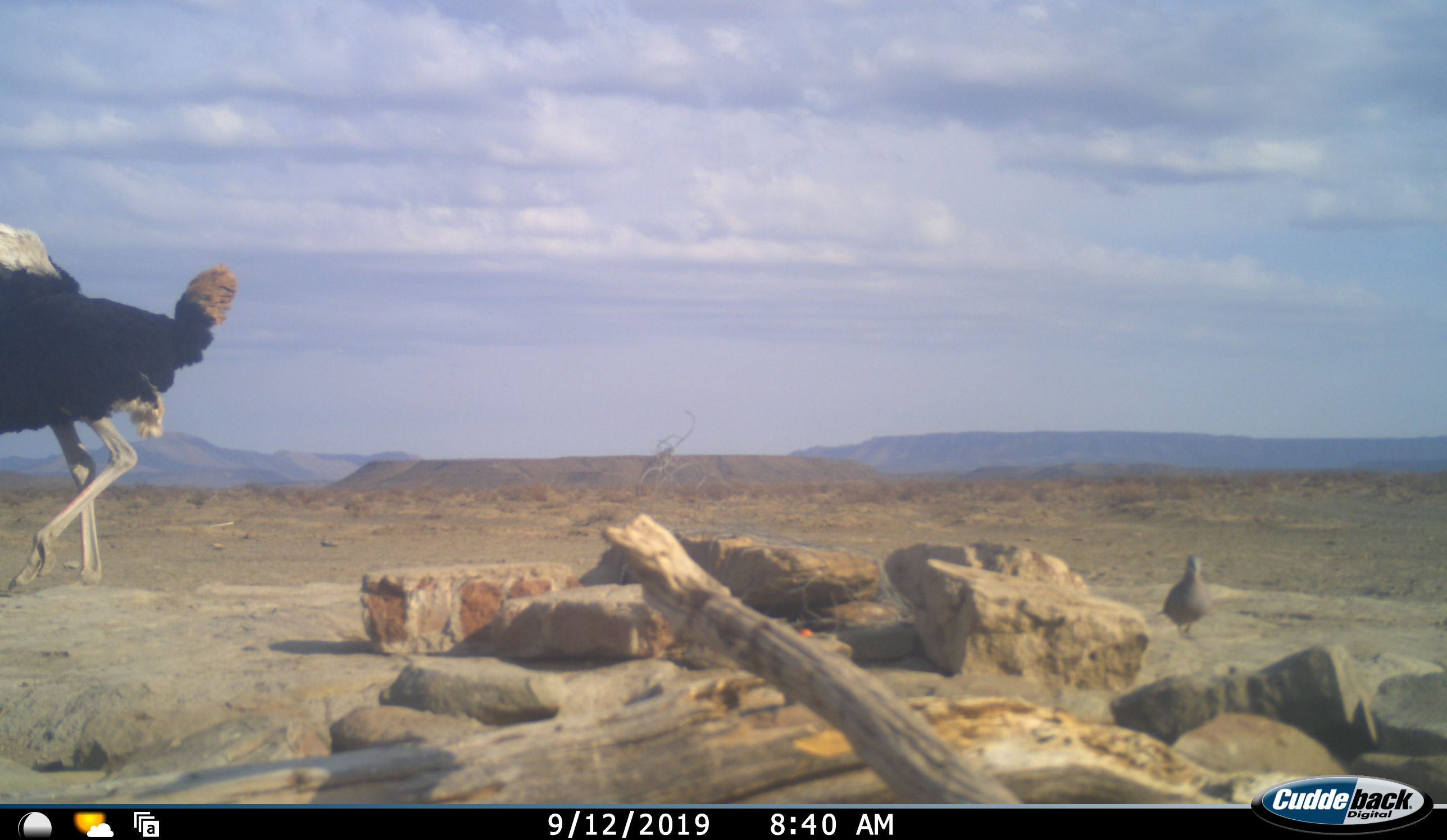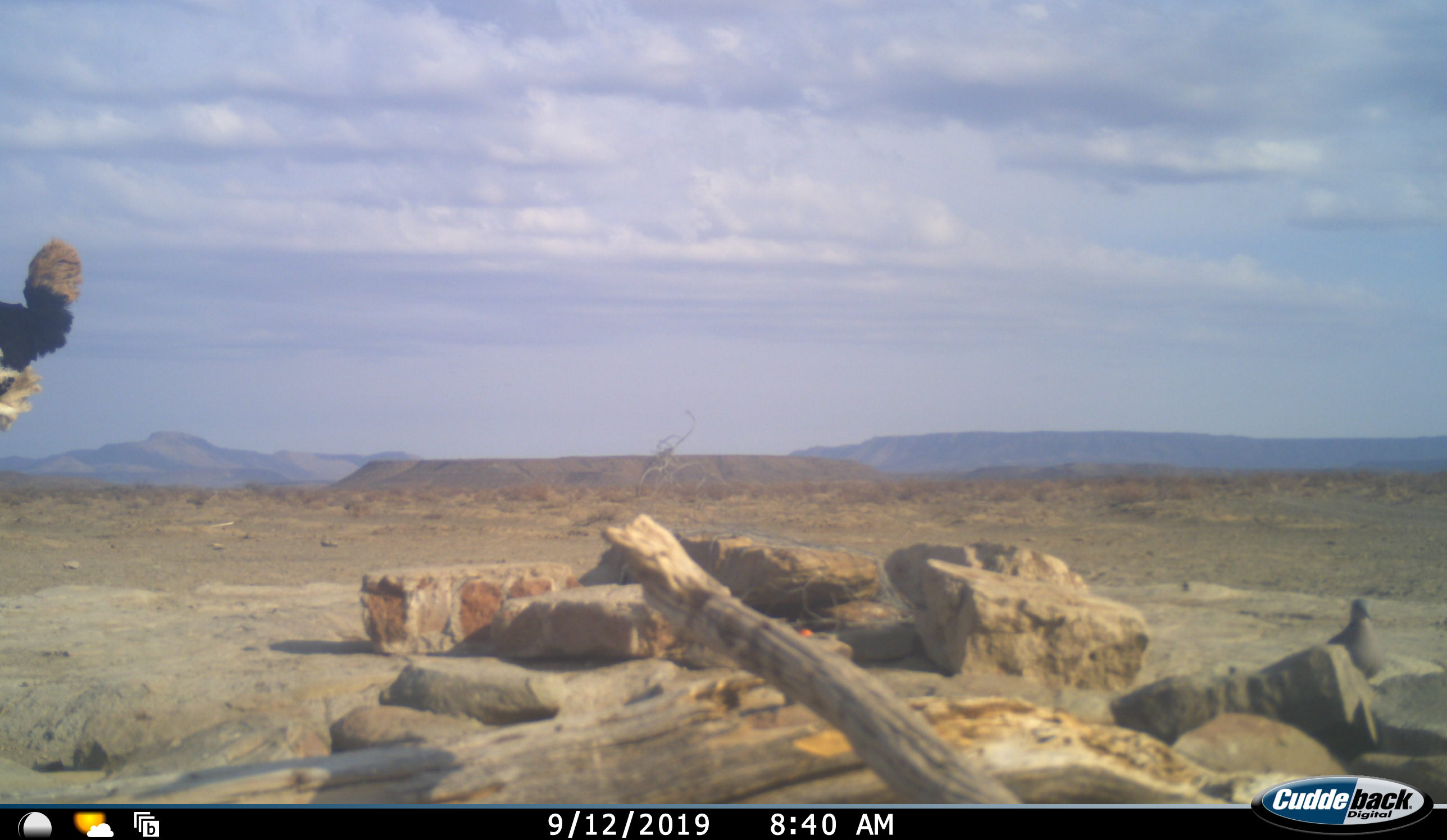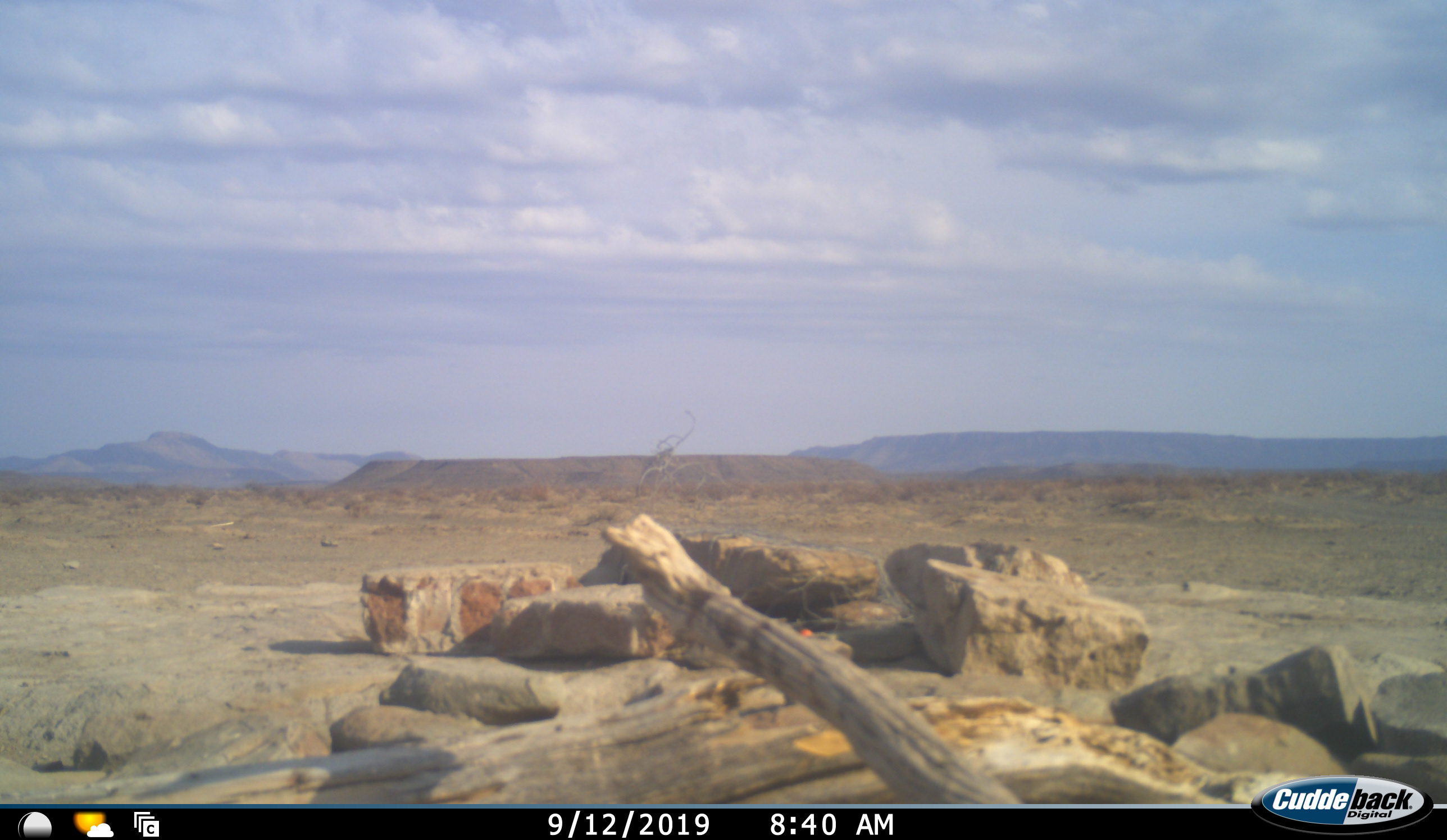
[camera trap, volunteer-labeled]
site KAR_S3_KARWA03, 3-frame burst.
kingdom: Animalia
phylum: Chordata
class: Aves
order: Struthioniformes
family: Struthionidae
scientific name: Struthionidae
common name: ostrich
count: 1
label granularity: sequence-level